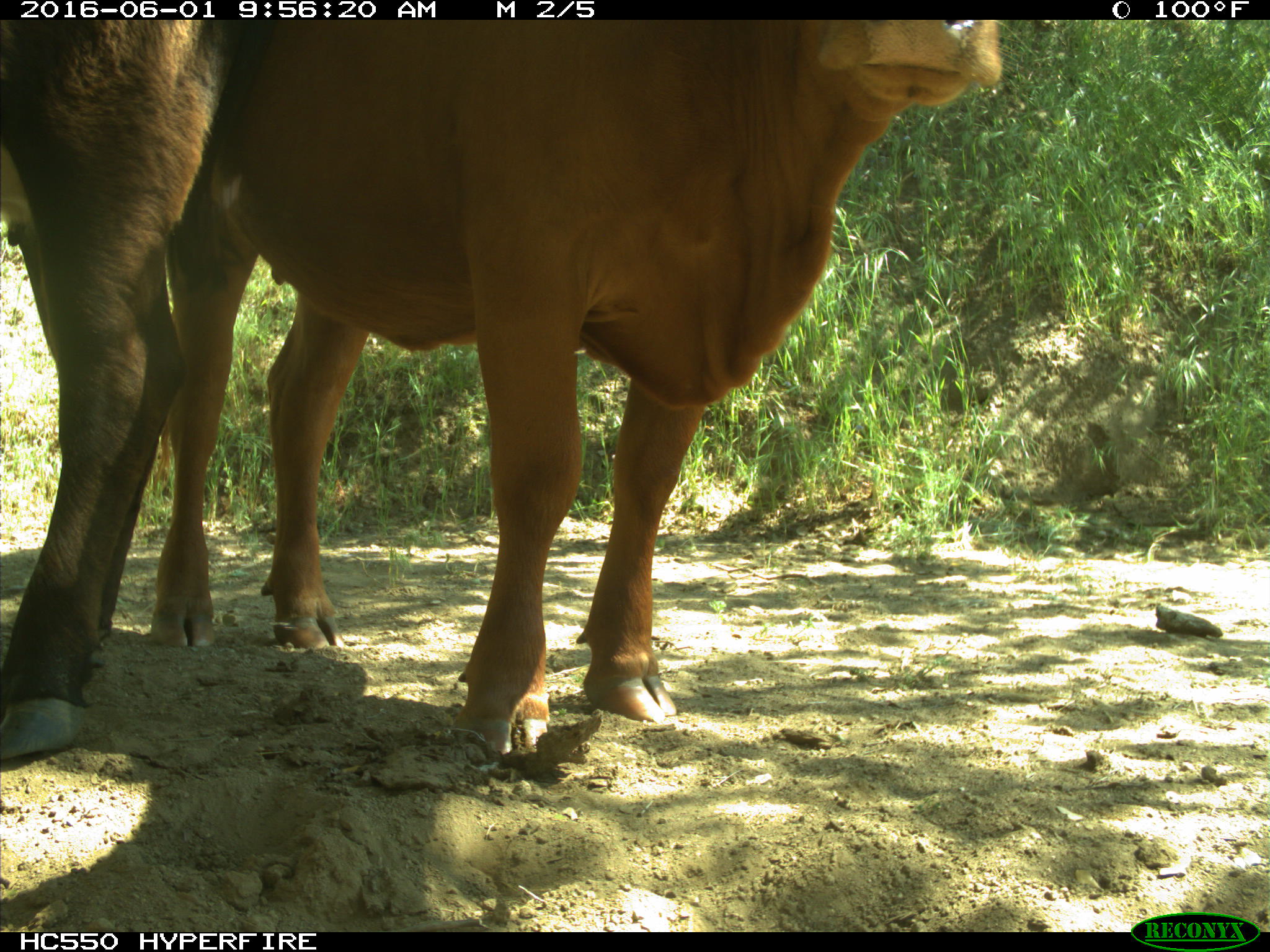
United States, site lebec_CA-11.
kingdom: Animalia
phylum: Chordata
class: Mammalia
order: Artiodactyla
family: Bovidae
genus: Bos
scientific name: Bos taurus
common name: domestic cow